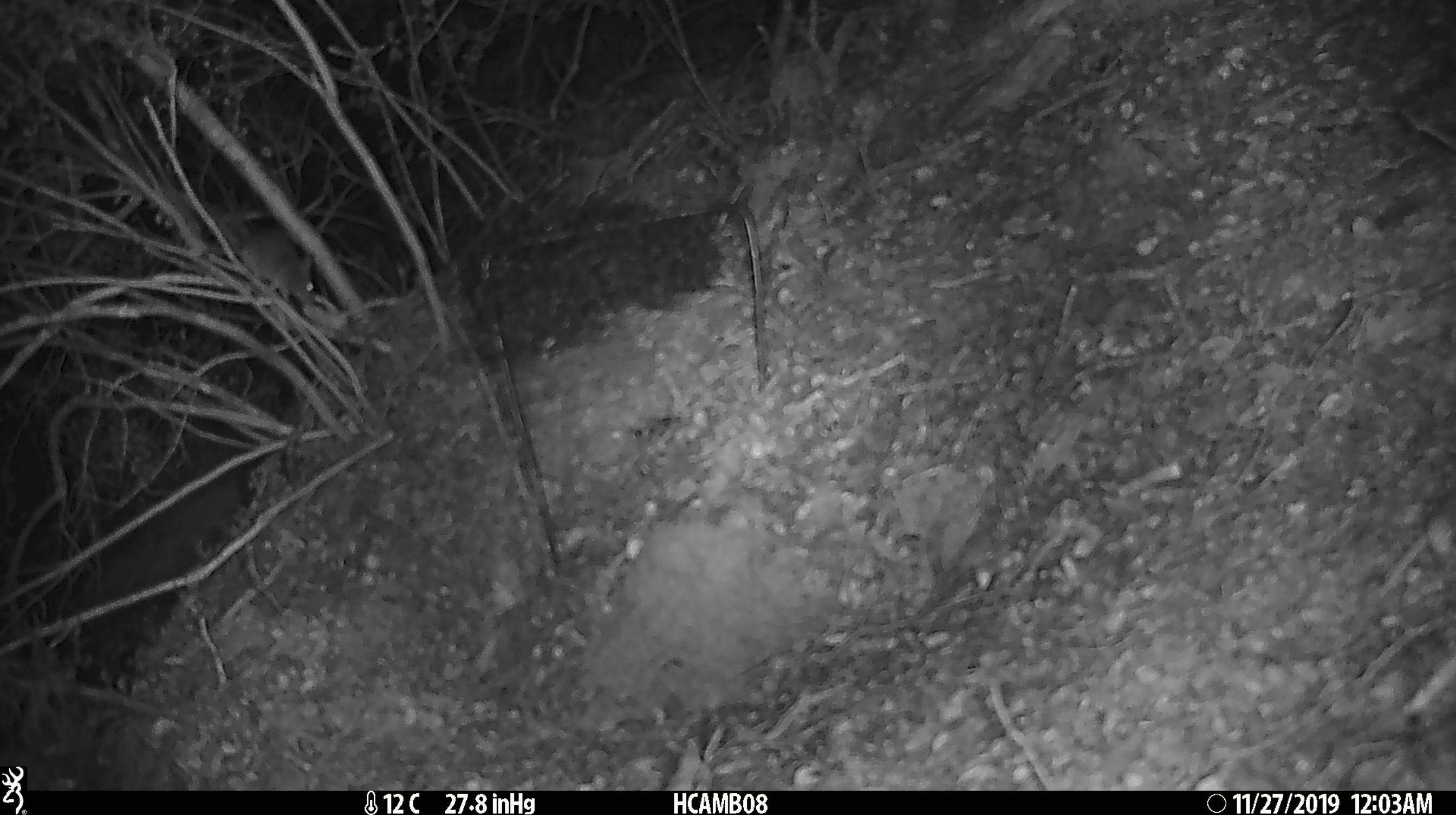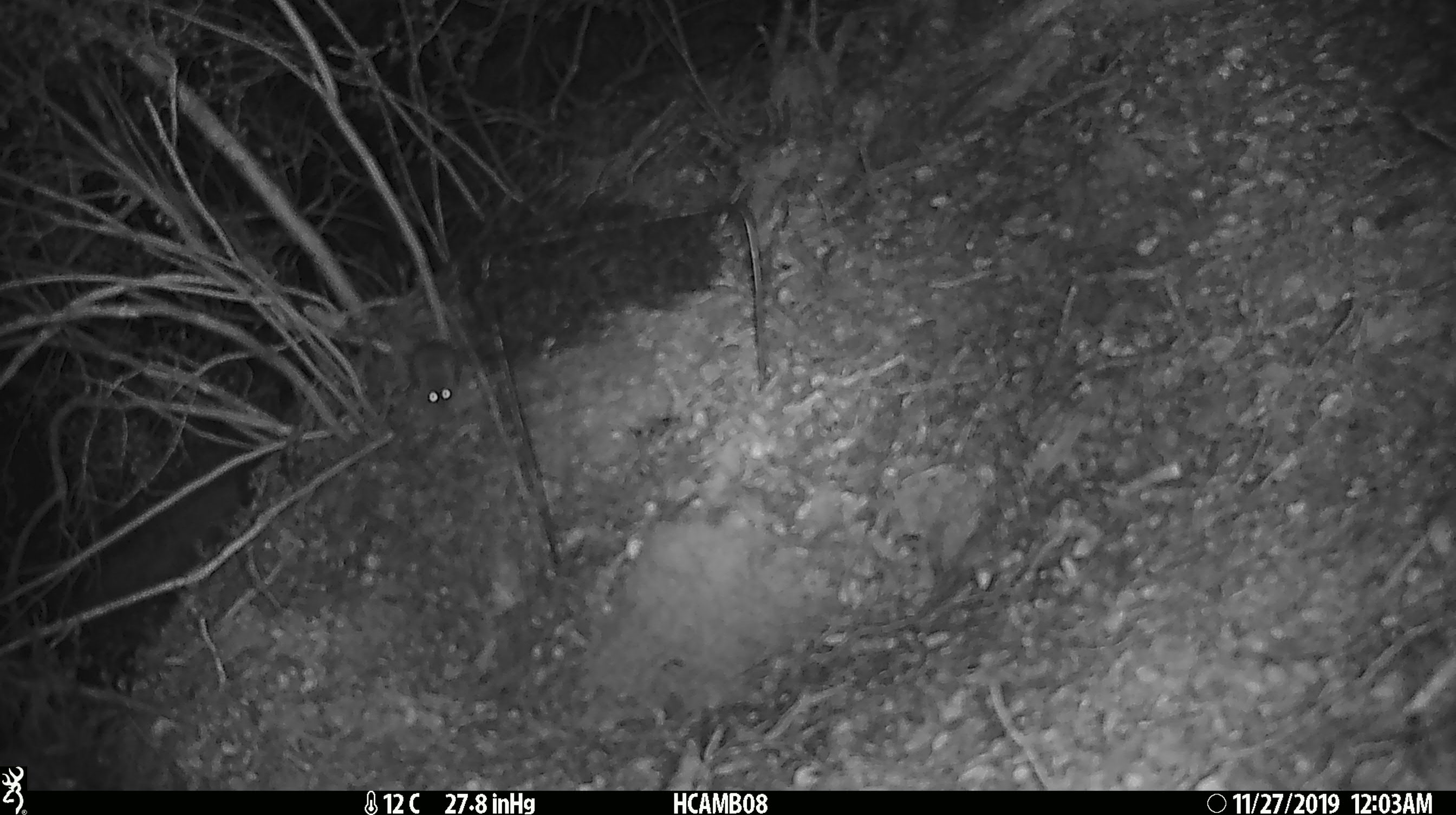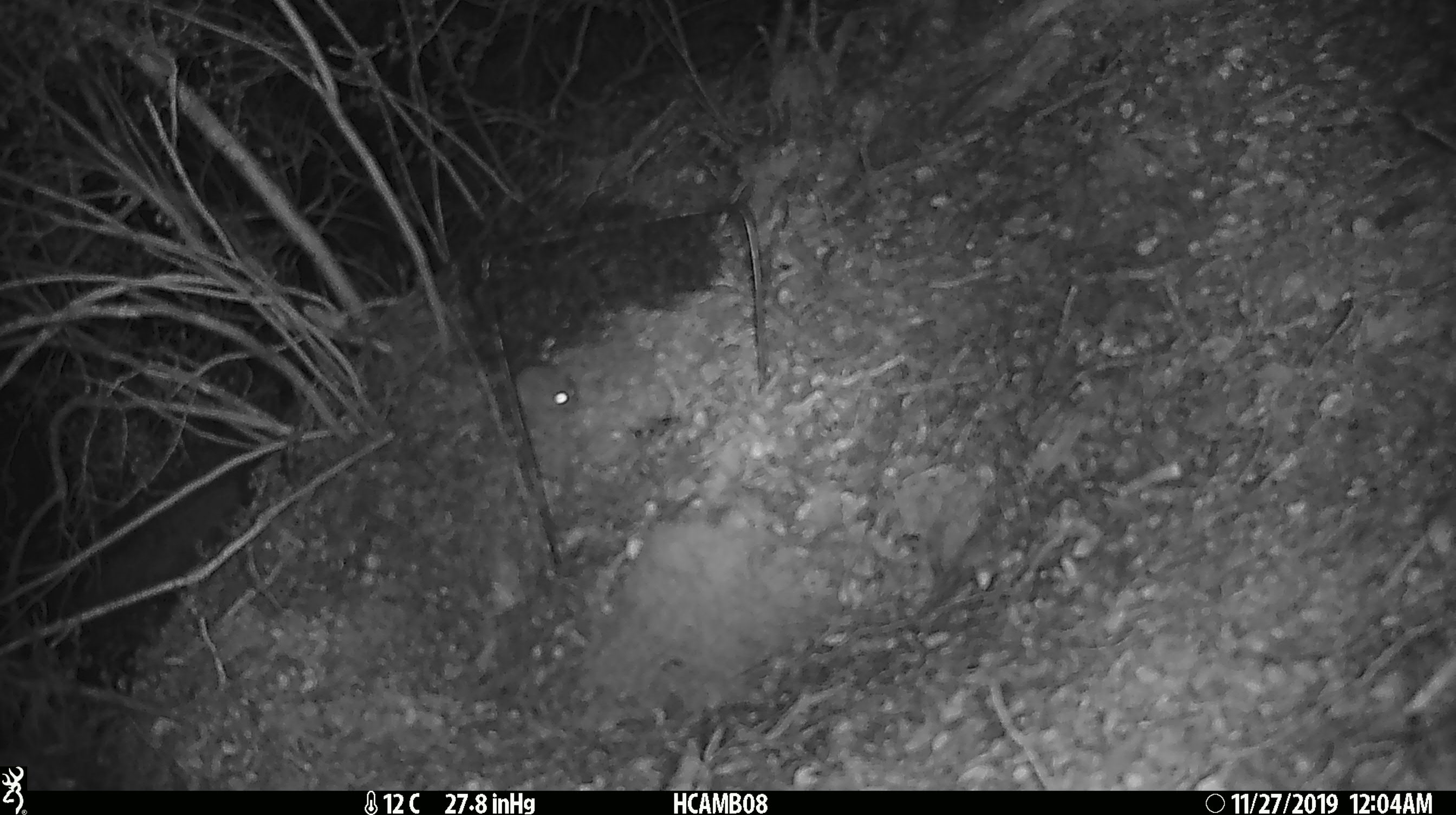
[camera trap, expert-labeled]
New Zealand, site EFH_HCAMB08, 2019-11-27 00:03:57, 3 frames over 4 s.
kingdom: Animalia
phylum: Chordata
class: Mammalia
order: Rodentia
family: Muridae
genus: Mus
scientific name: Mus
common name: mouse